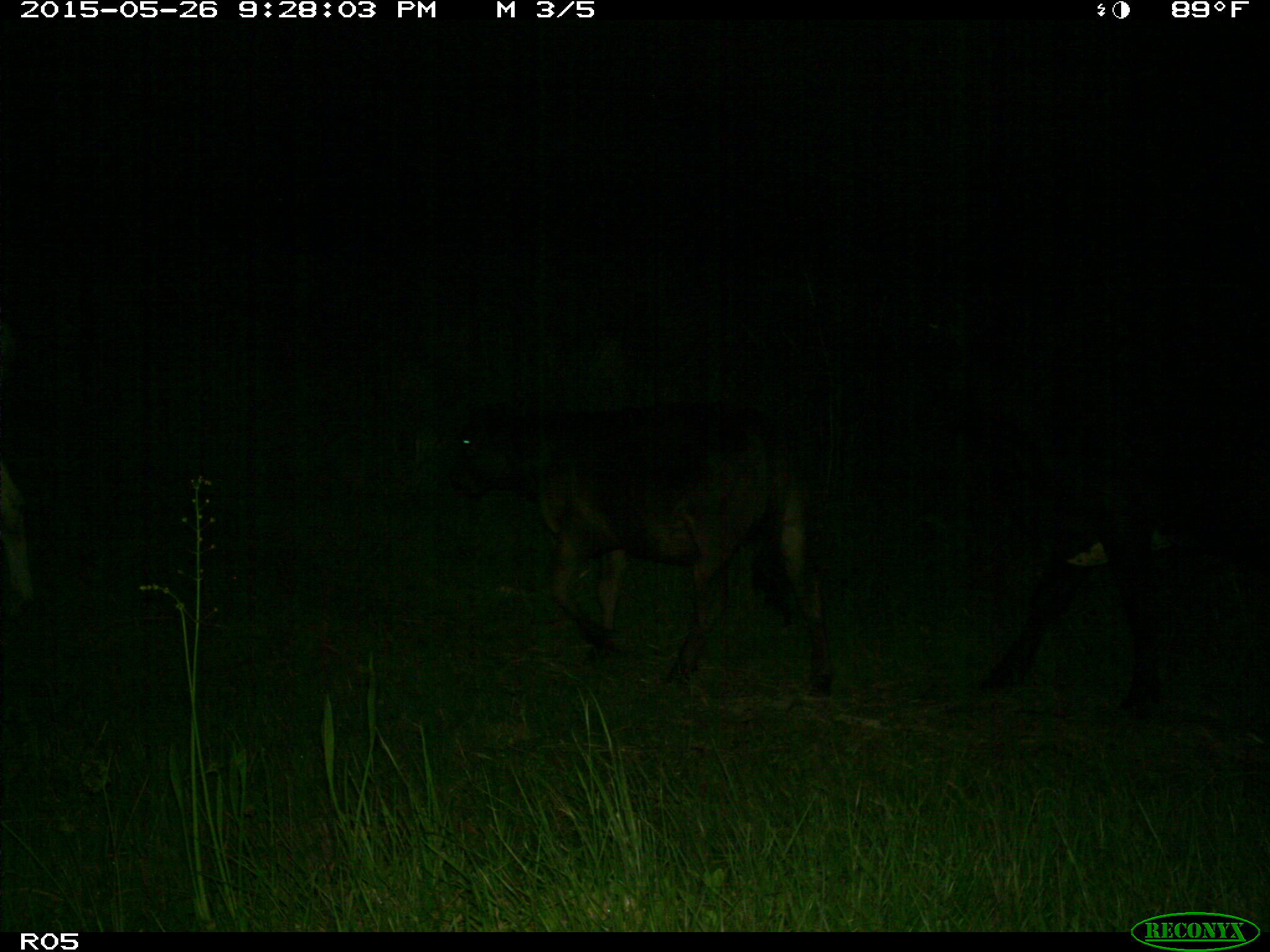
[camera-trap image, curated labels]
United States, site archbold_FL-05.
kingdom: Animalia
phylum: Chordata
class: Mammalia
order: Artiodactyla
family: Bovidae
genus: Bos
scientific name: Bos taurus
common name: domestic cow